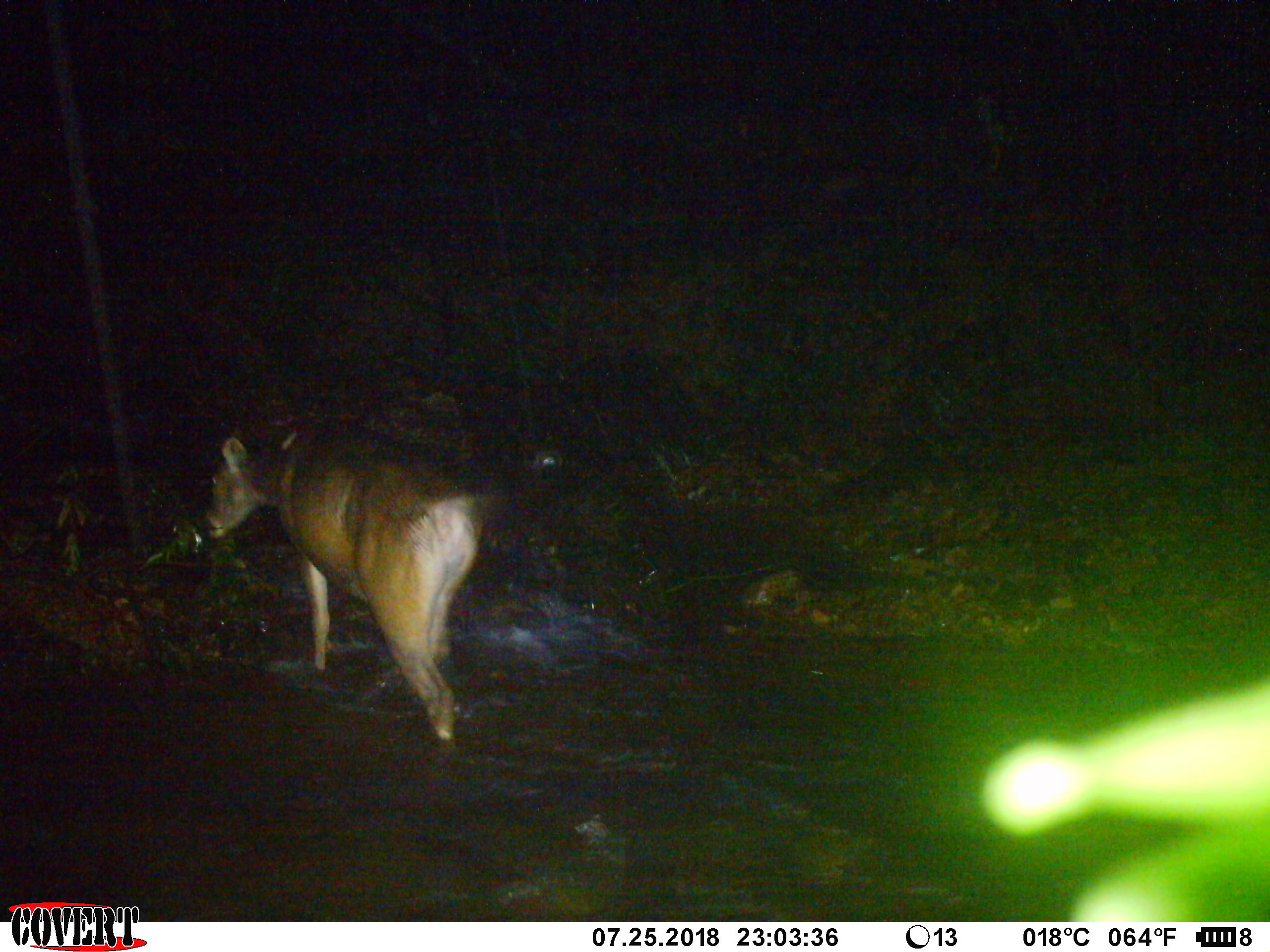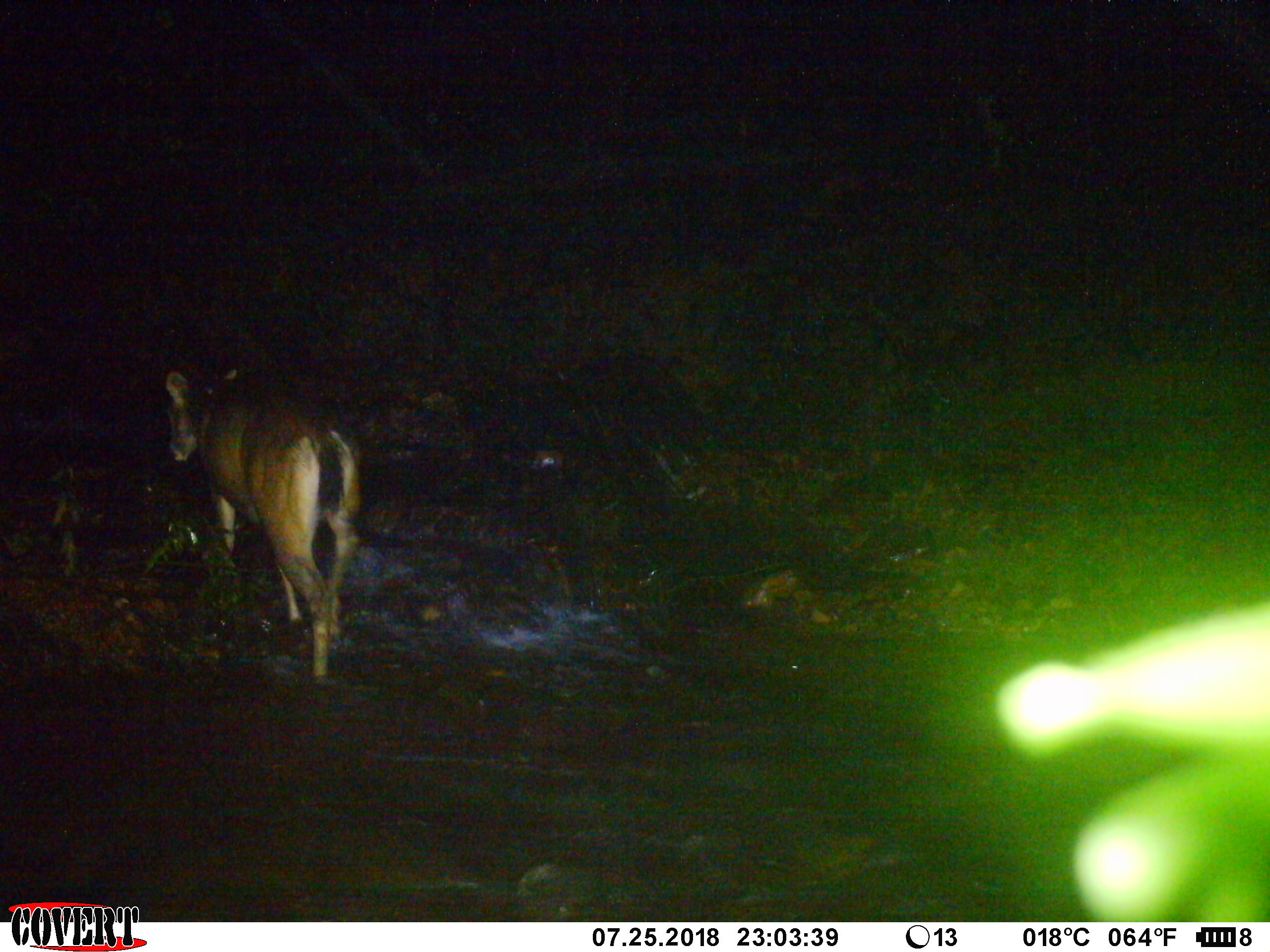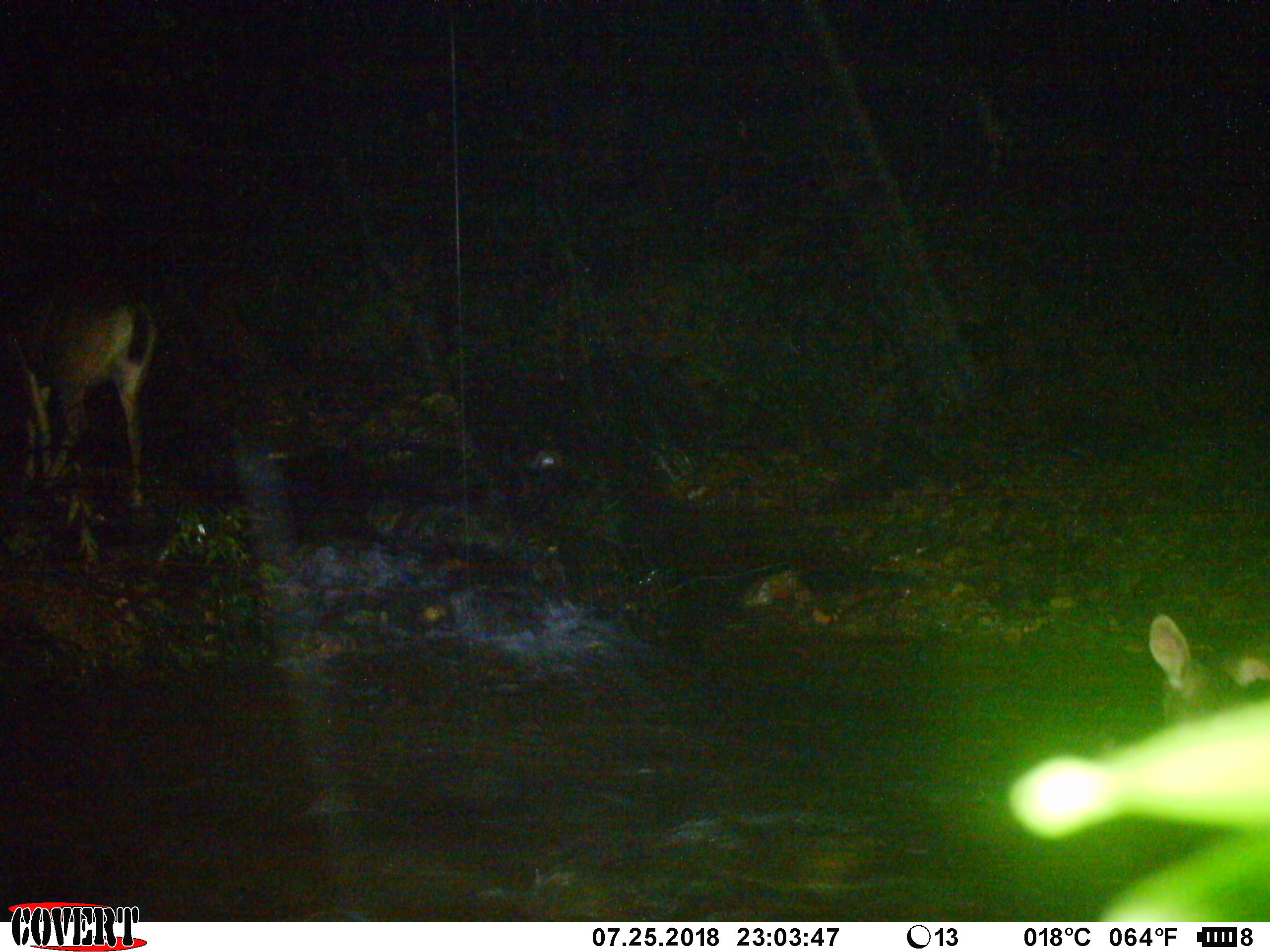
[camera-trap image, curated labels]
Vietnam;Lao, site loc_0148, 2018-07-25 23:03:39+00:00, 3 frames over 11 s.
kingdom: Animalia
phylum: Chordata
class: Mammalia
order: Artiodactyla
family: Cervidae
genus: Rusa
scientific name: Rusa unicolor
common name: sambar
Sambar (Rusa unicolor). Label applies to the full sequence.